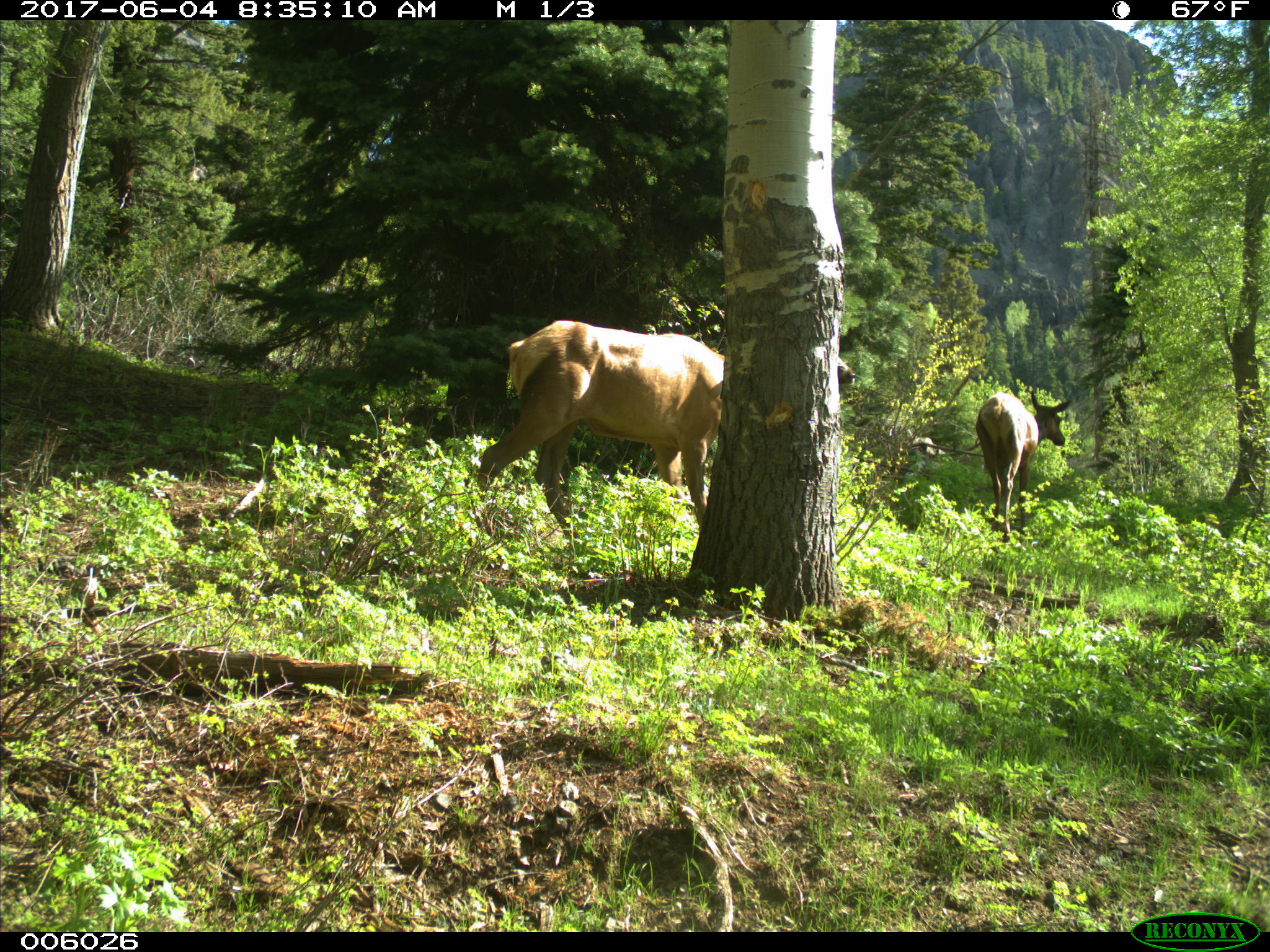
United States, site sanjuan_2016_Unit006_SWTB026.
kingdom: Animalia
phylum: Chordata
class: Mammalia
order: Artiodactyla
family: Cervidae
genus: Cervus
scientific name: Cervus elaphus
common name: red deer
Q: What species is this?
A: Cervus elaphus (red deer).